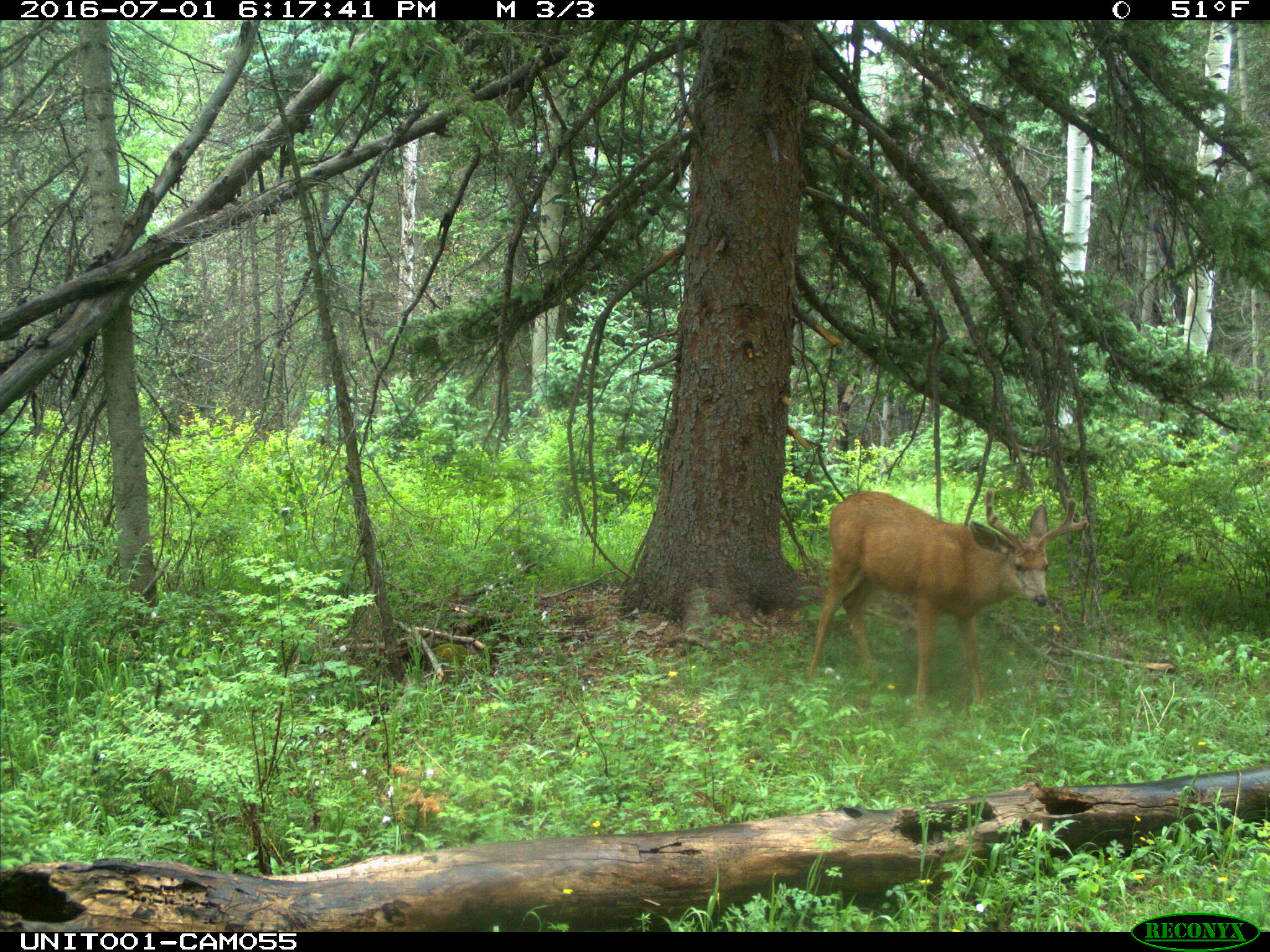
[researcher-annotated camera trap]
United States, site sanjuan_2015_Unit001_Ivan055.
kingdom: Animalia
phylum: Chordata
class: Mammalia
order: Artiodactyla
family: Cervidae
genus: Odocoileus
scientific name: Odocoileus hemionus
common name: mule deer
Odocoileus hemionus (mule deer).